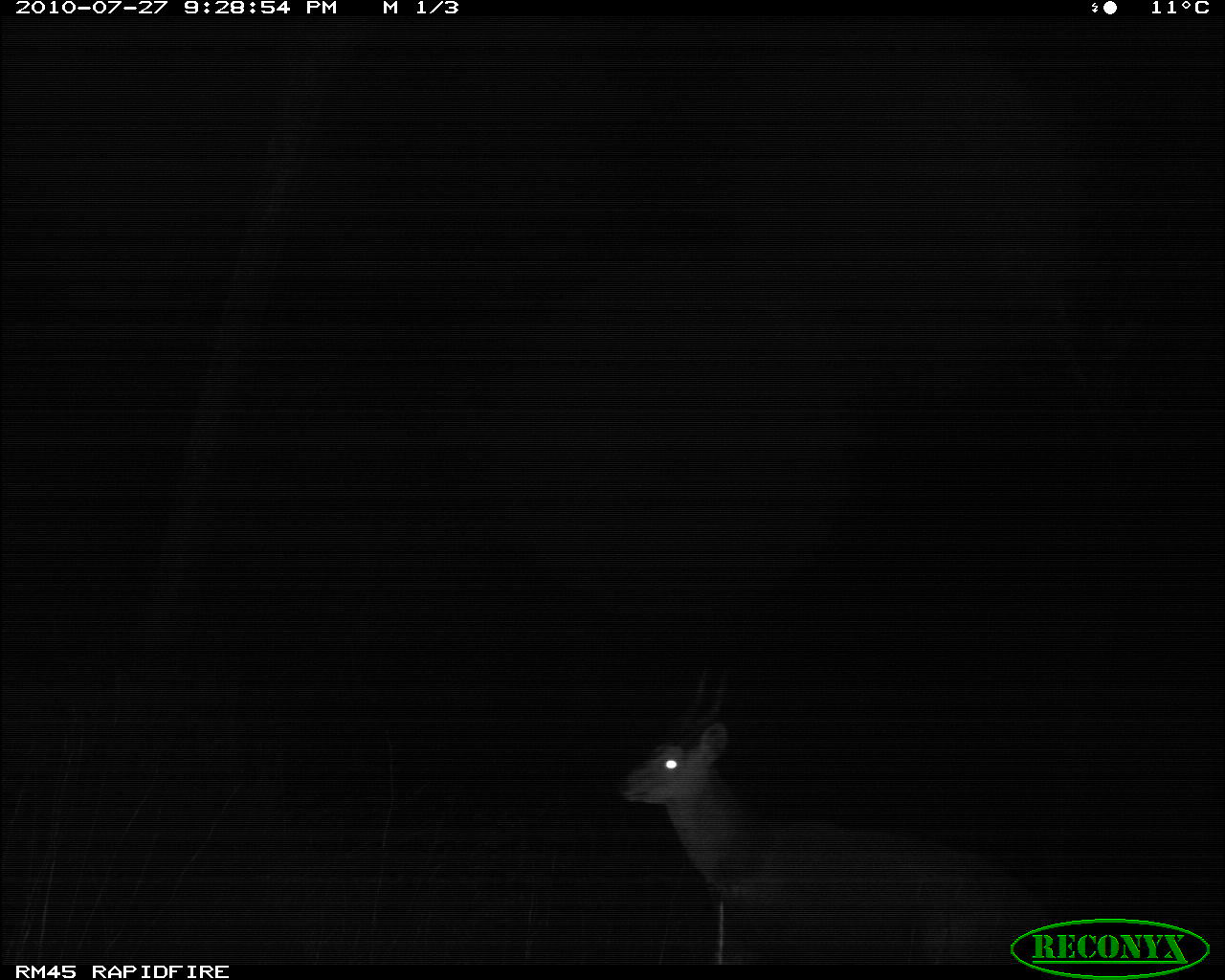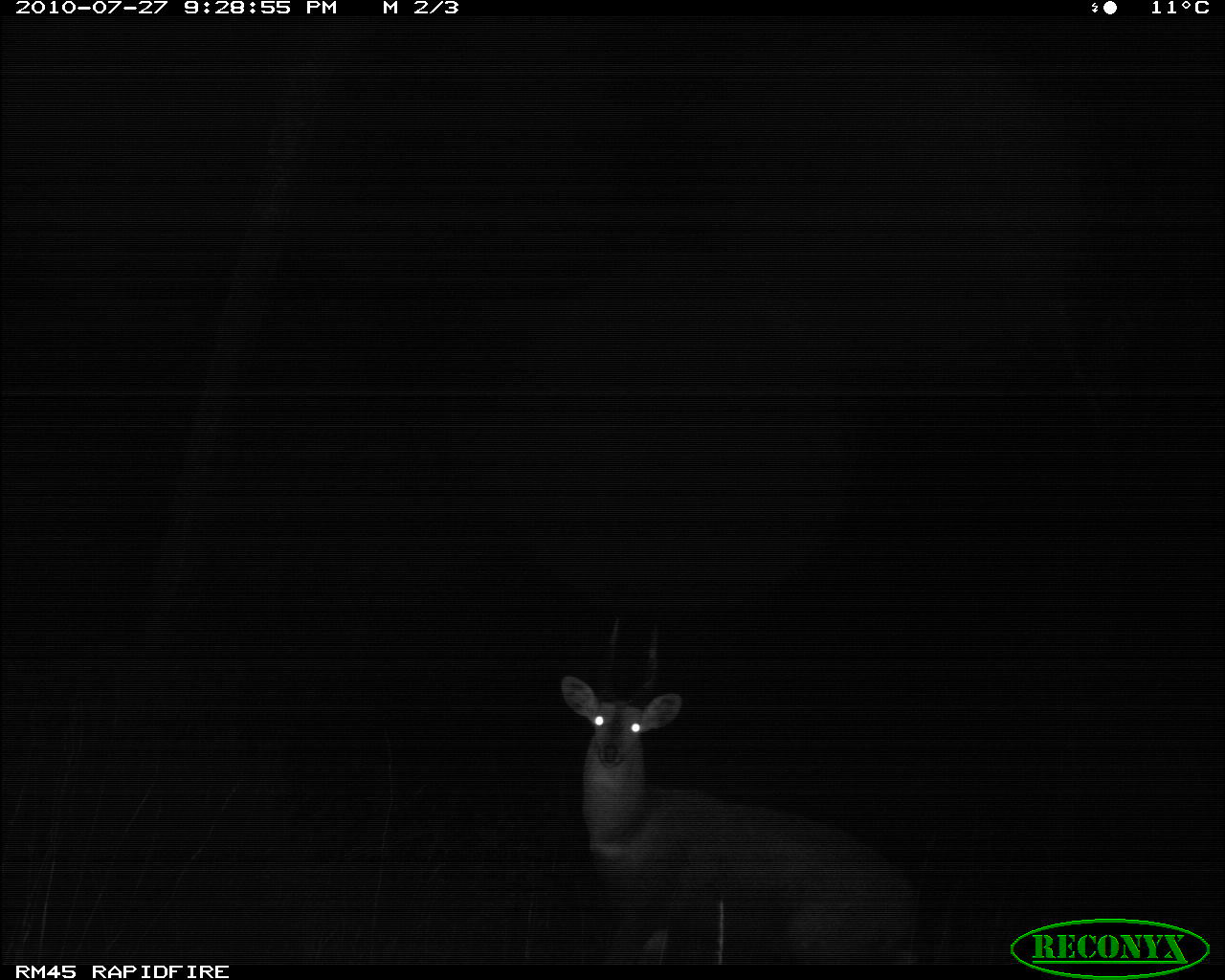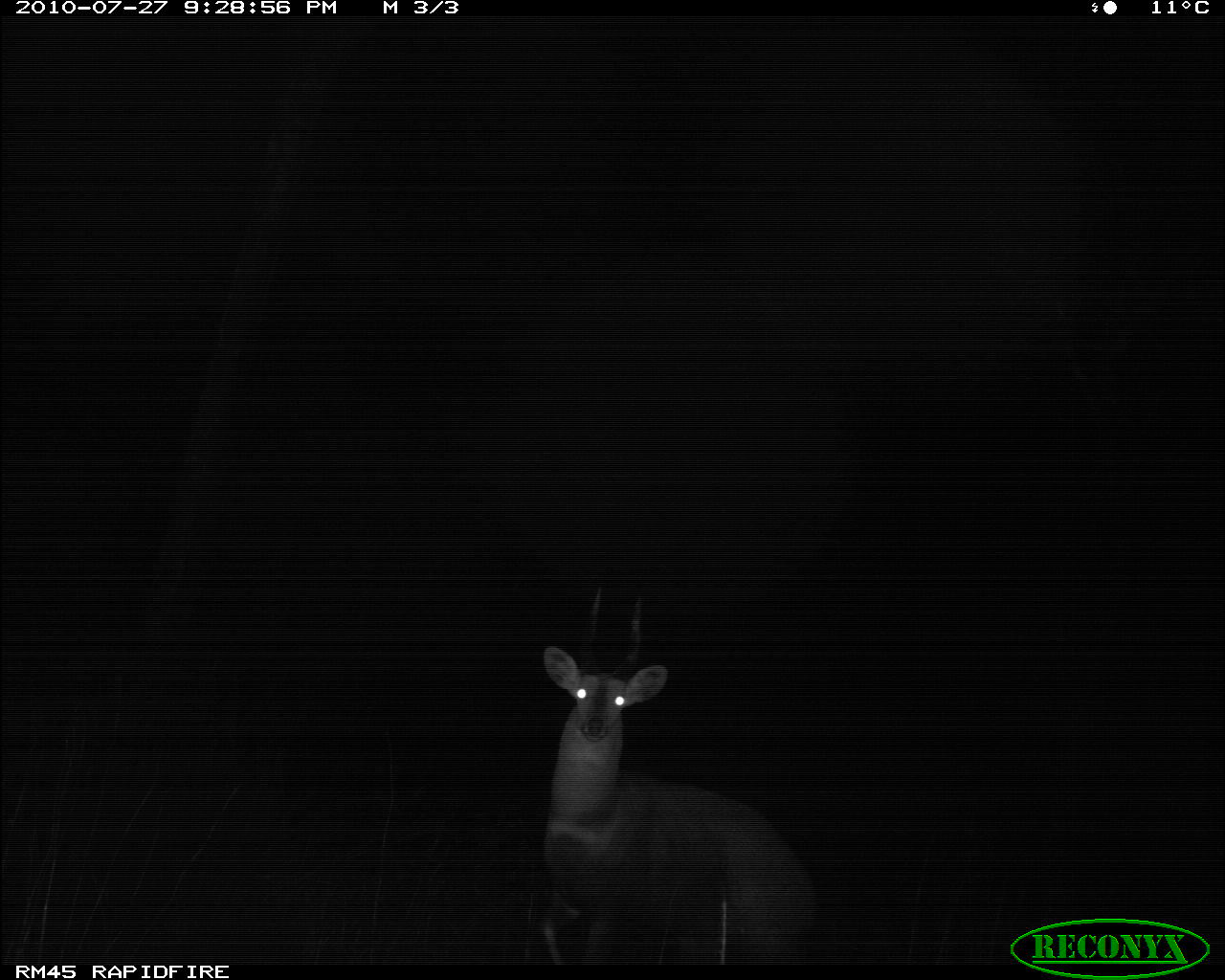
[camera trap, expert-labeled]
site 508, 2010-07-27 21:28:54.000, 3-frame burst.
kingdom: Animalia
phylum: Chordata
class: Mammalia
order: Artiodactyla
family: Bovidae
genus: Sylvicapra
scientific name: Sylvicapra grimmia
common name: bush duiker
Sylvicapra grimmia (bush duiker), count 1.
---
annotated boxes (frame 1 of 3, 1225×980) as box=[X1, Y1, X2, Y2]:
sylvicapra grimmia: box=[612, 660, 1040, 959]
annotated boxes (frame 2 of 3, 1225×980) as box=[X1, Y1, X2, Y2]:
sylvicapra grimmia: box=[560, 618, 920, 958]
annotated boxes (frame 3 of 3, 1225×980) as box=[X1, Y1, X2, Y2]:
sylvicapra grimmia: box=[538, 588, 819, 965]